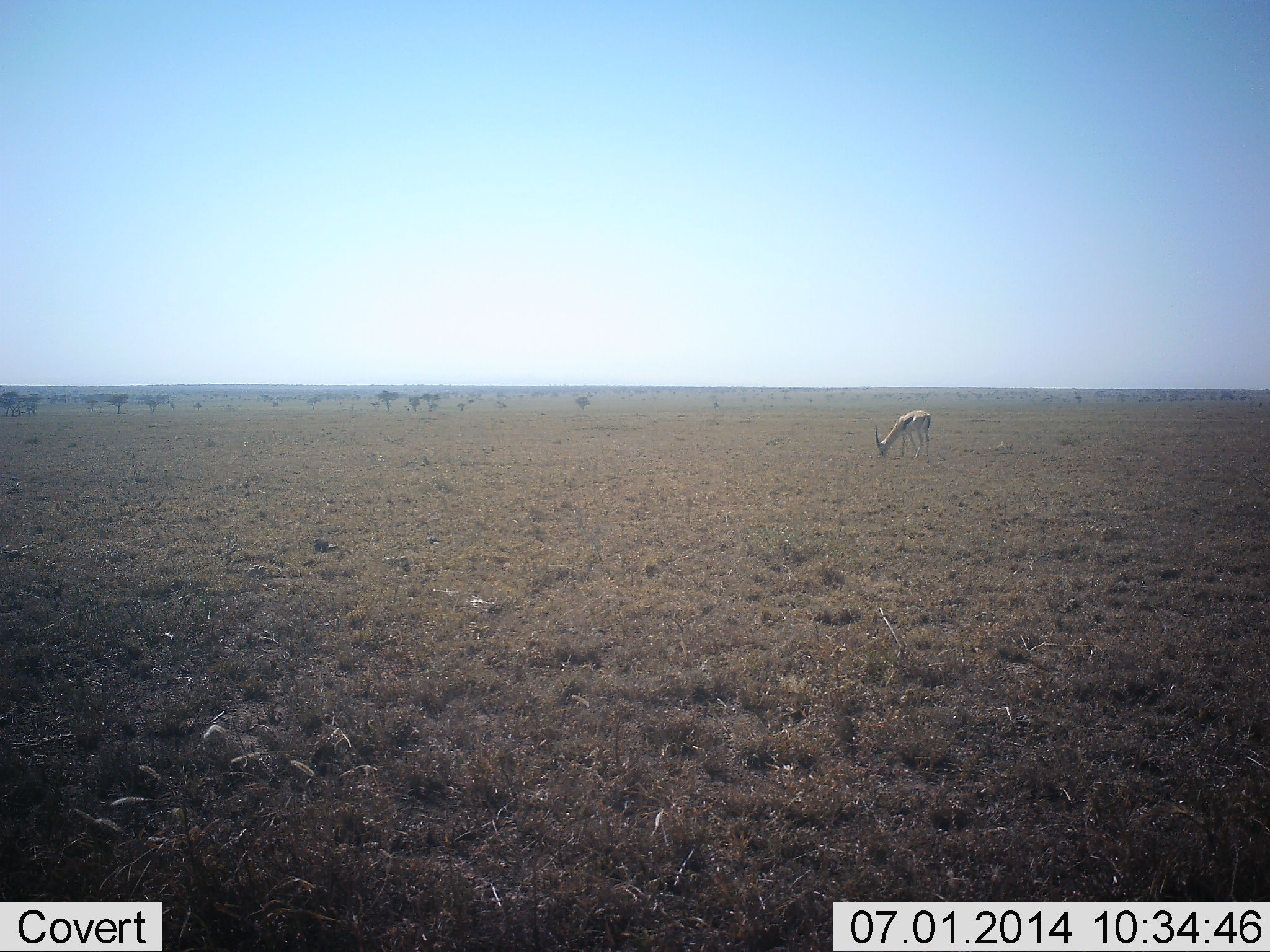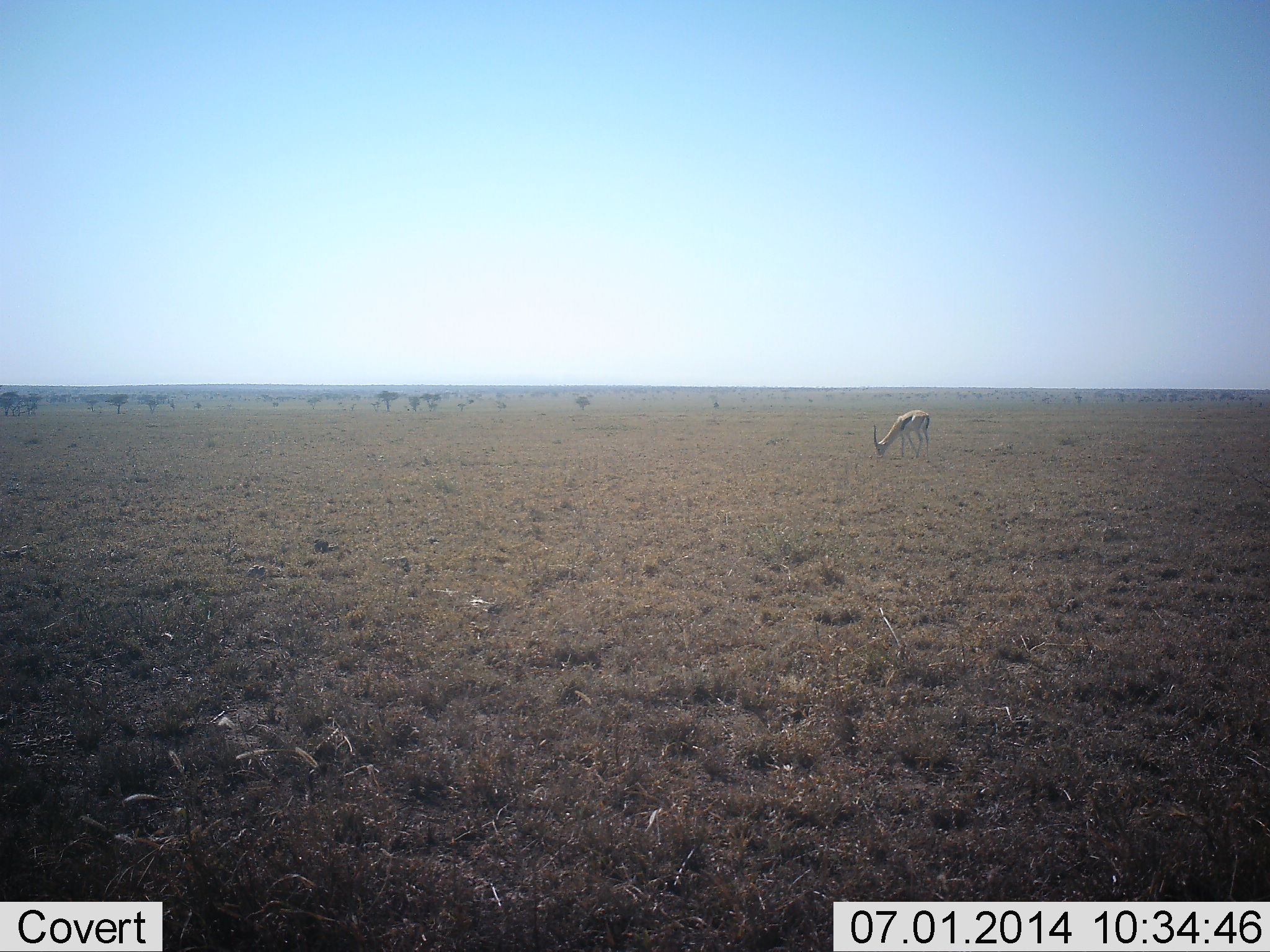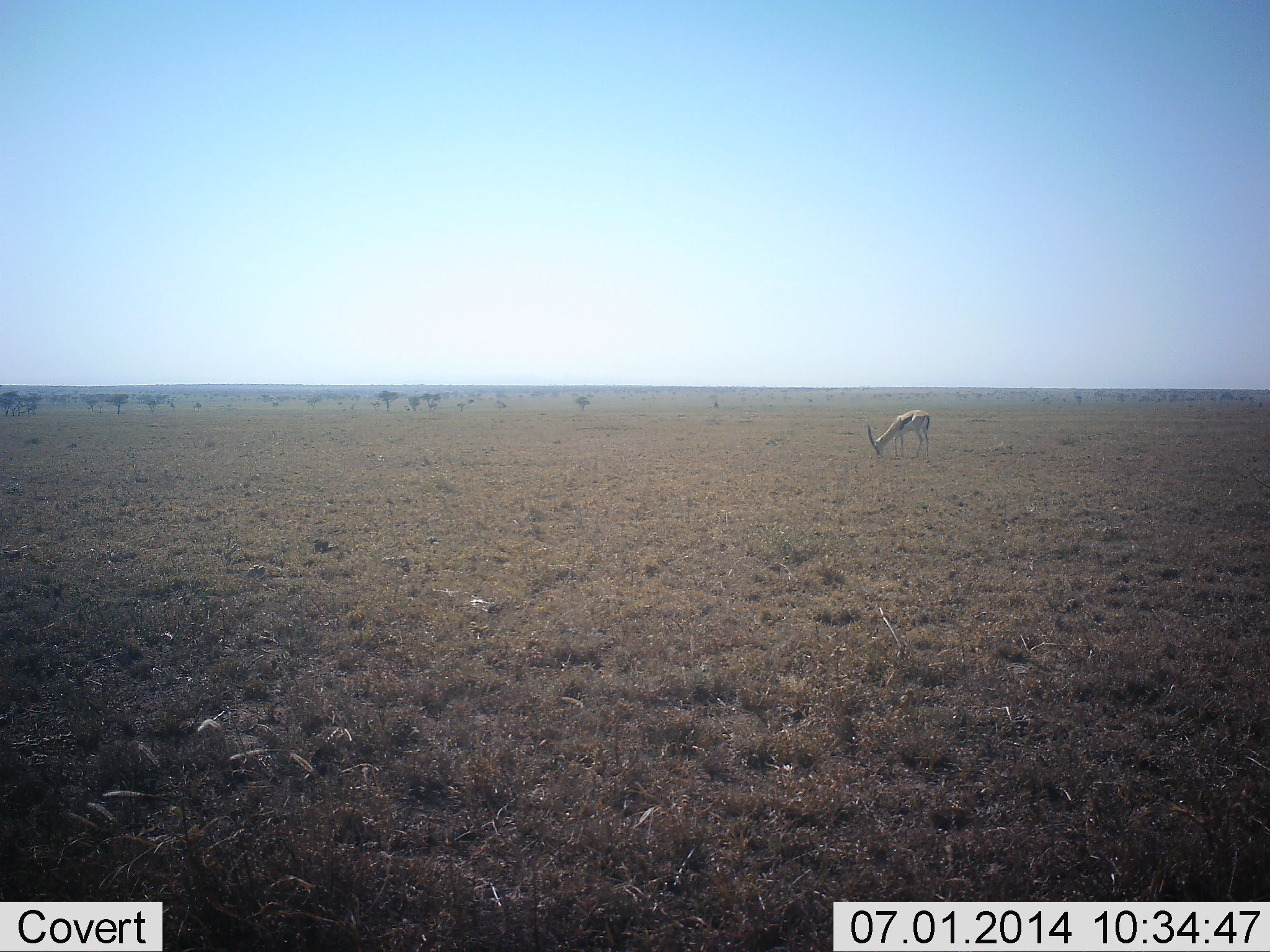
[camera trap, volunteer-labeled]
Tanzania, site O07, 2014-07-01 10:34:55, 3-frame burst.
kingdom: Animalia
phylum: Chordata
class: Mammalia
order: Artiodactyla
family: Bovidae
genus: Eudorcas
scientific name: Eudorcas thomsonii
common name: thomson's gazelle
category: gazellethomsons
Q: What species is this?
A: Gazellethomsons (thomson's gazelle) (Eudorcas thomsonii).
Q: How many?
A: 1.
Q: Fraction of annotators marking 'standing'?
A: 18%.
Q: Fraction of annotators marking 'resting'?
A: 0%.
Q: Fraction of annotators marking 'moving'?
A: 0%.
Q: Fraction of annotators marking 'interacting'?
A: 0%.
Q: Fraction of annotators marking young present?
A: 0%.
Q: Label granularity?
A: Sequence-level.